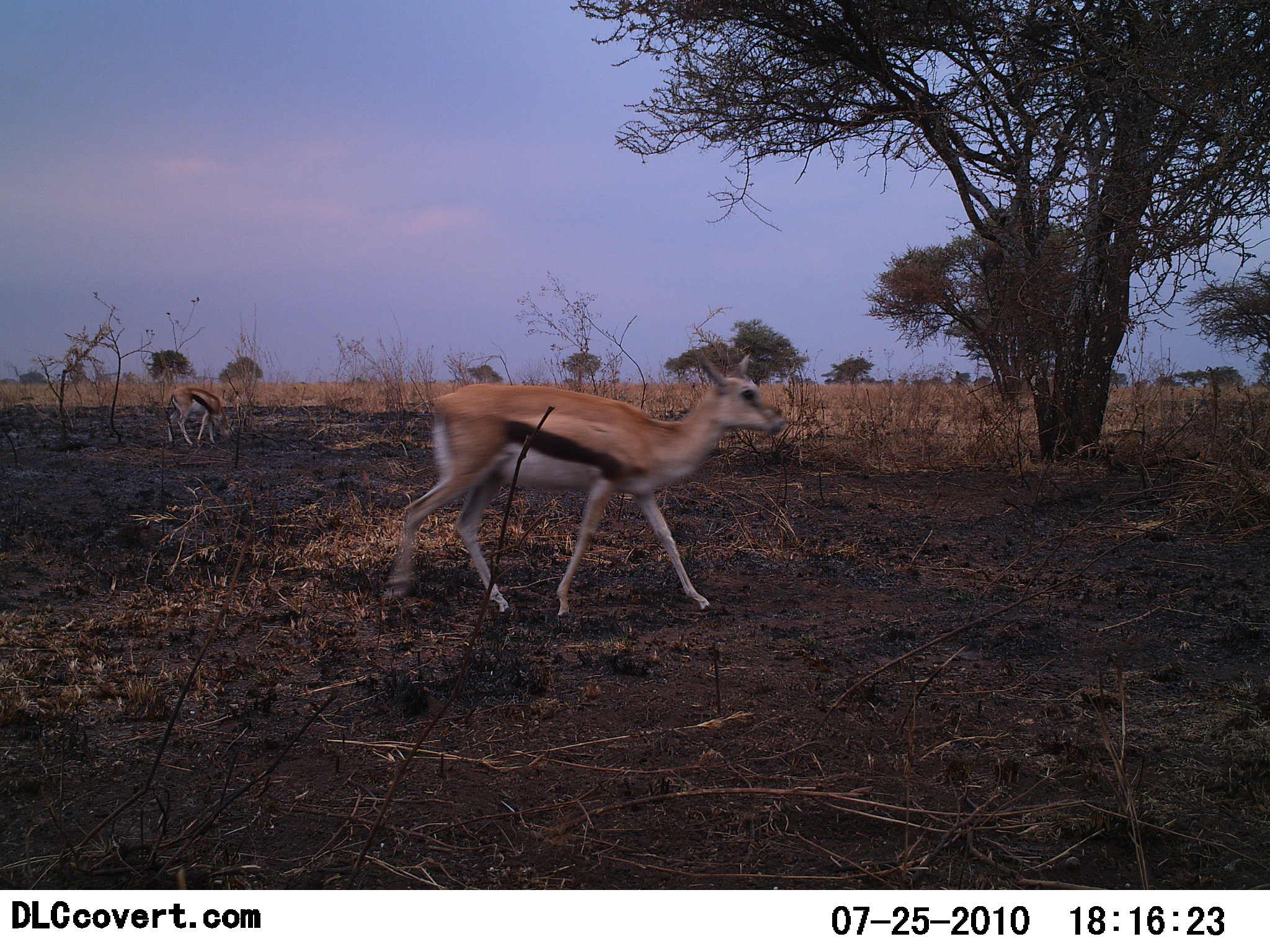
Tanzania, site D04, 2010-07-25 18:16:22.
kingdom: Animalia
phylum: Chordata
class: Mammalia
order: Artiodactyla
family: Bovidae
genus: Eudorcas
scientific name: Eudorcas thomsonii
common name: thomson's gazelle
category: gazellethomsons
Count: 2.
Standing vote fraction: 8%.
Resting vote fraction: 0%.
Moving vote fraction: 100%.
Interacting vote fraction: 0%.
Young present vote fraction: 8%.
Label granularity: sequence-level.